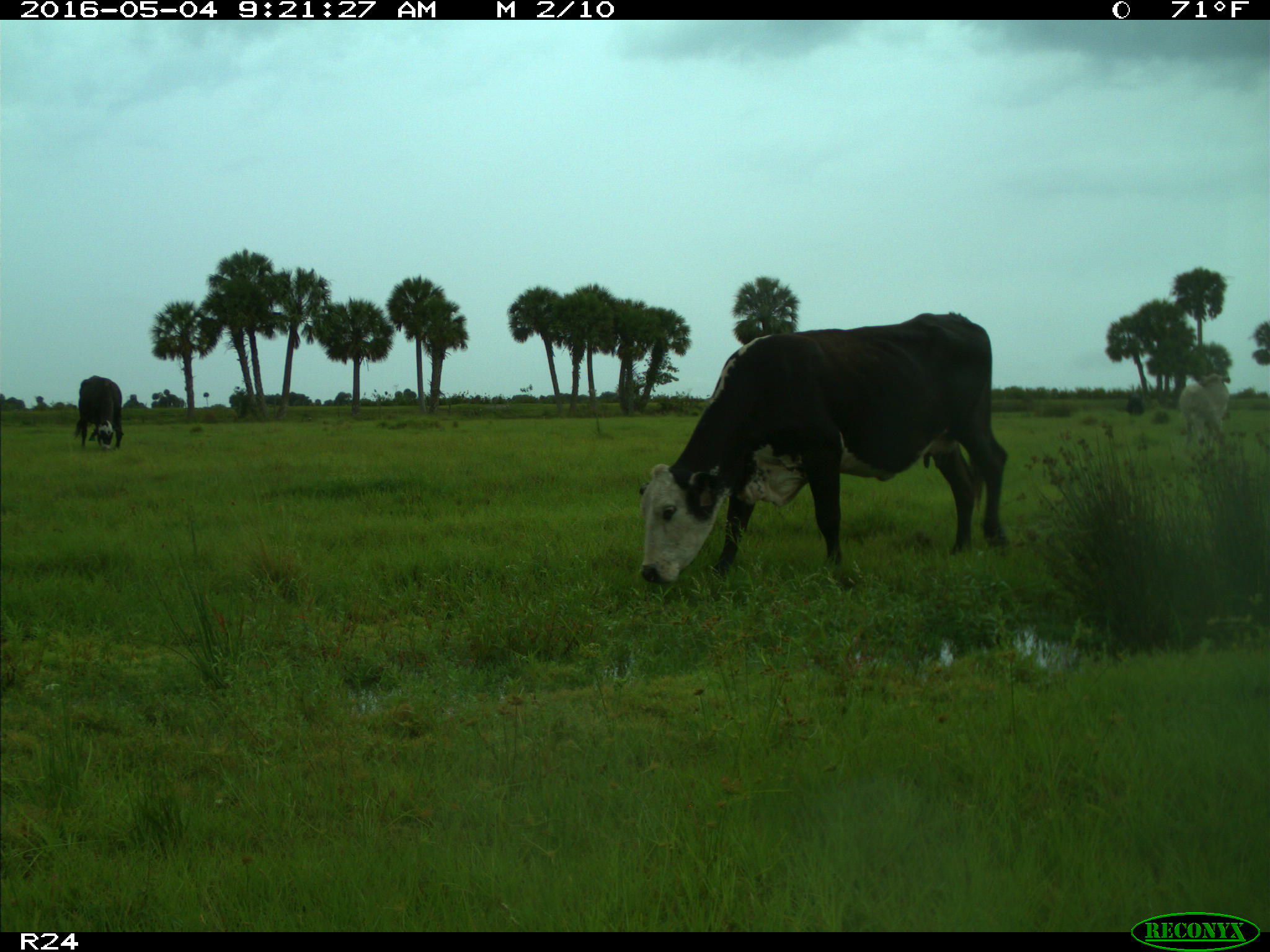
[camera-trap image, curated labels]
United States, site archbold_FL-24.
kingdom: Animalia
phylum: Chordata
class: Mammalia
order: Artiodactyla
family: Bovidae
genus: Bos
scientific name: Bos taurus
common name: domestic cow